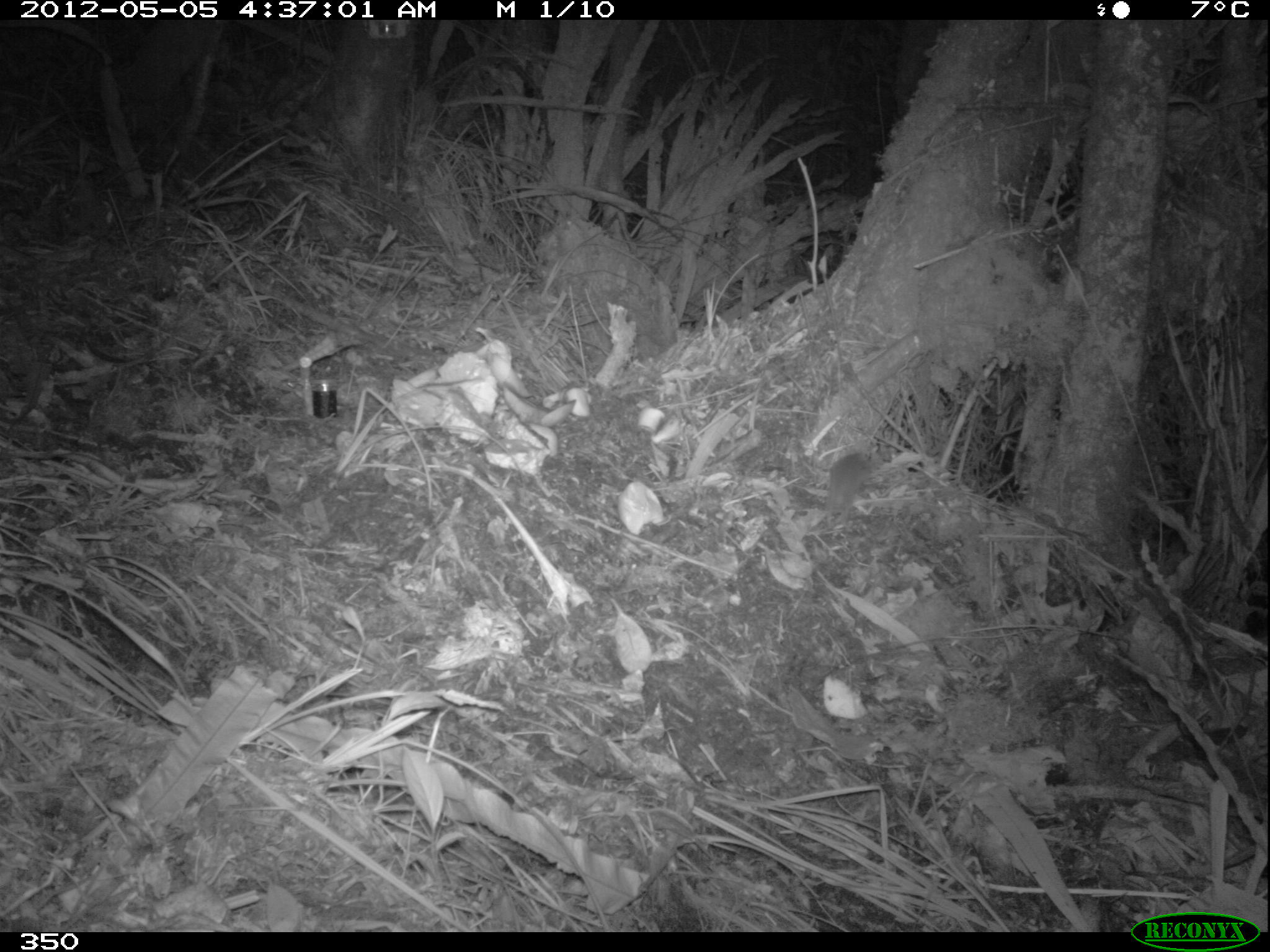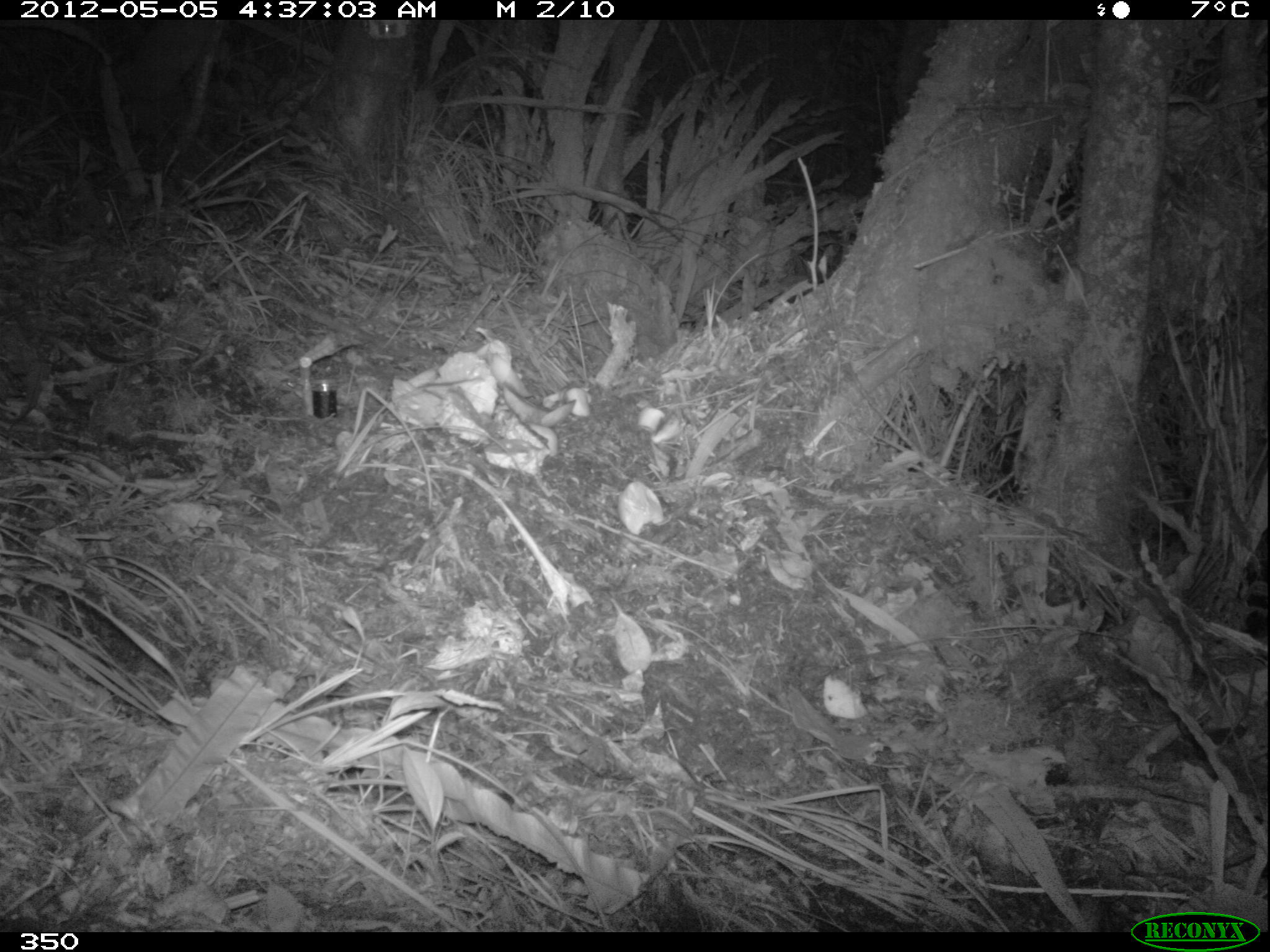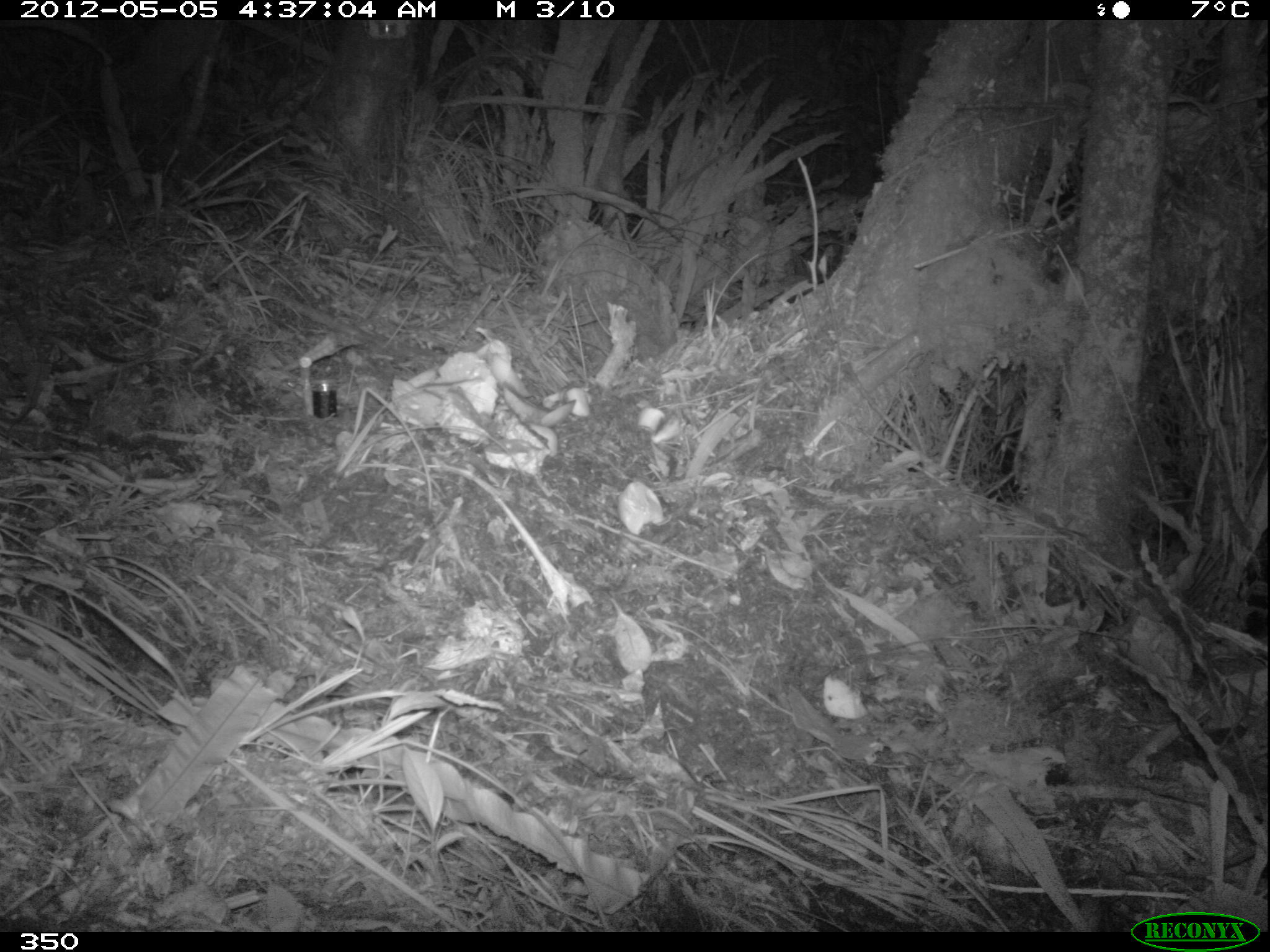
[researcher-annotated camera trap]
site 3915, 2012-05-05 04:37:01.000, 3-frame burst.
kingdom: Animalia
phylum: Chordata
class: Mammalia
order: Rodentia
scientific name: Rodentia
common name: rodents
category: unknown rodent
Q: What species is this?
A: Unknown rodent (rodents) (Rodentia).